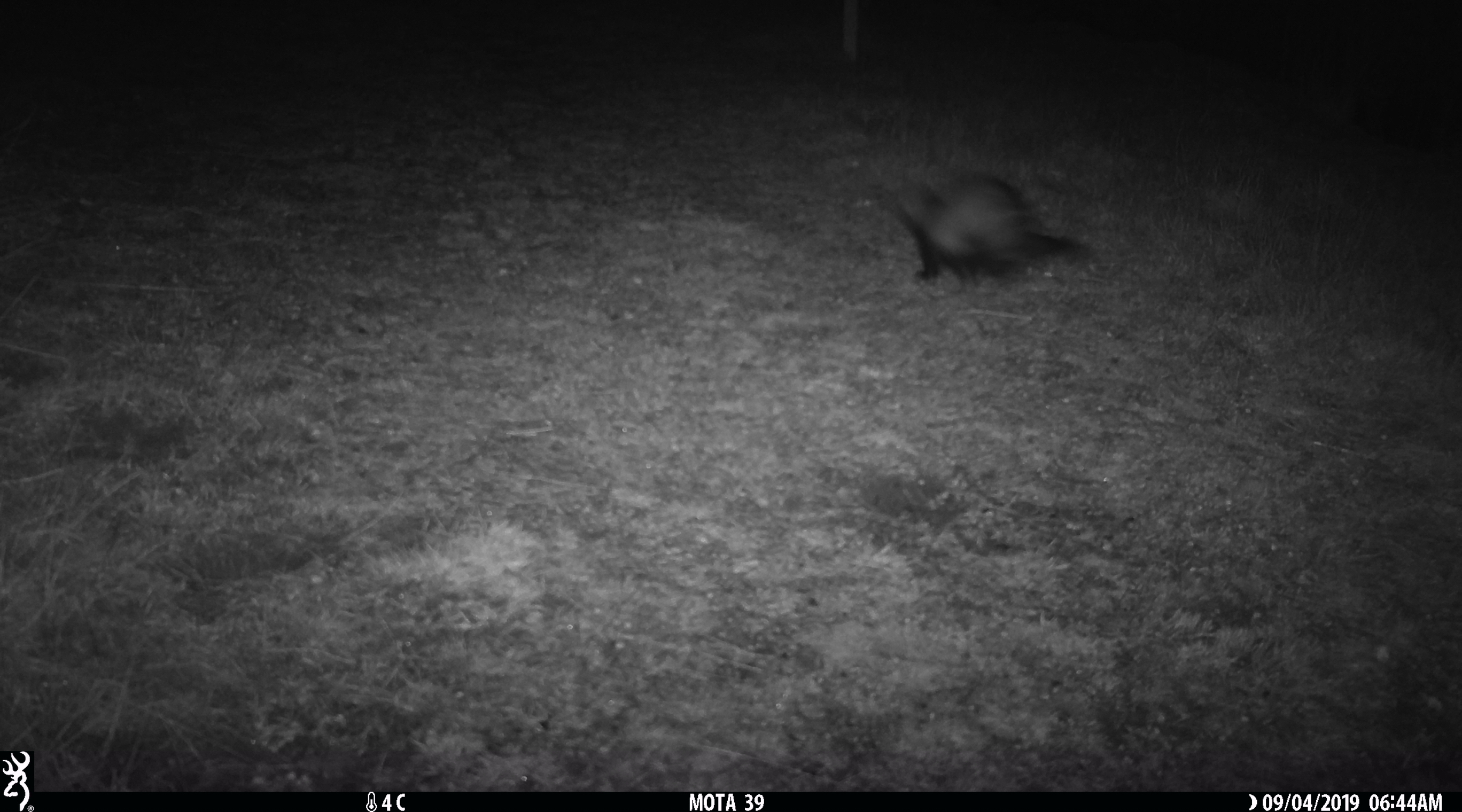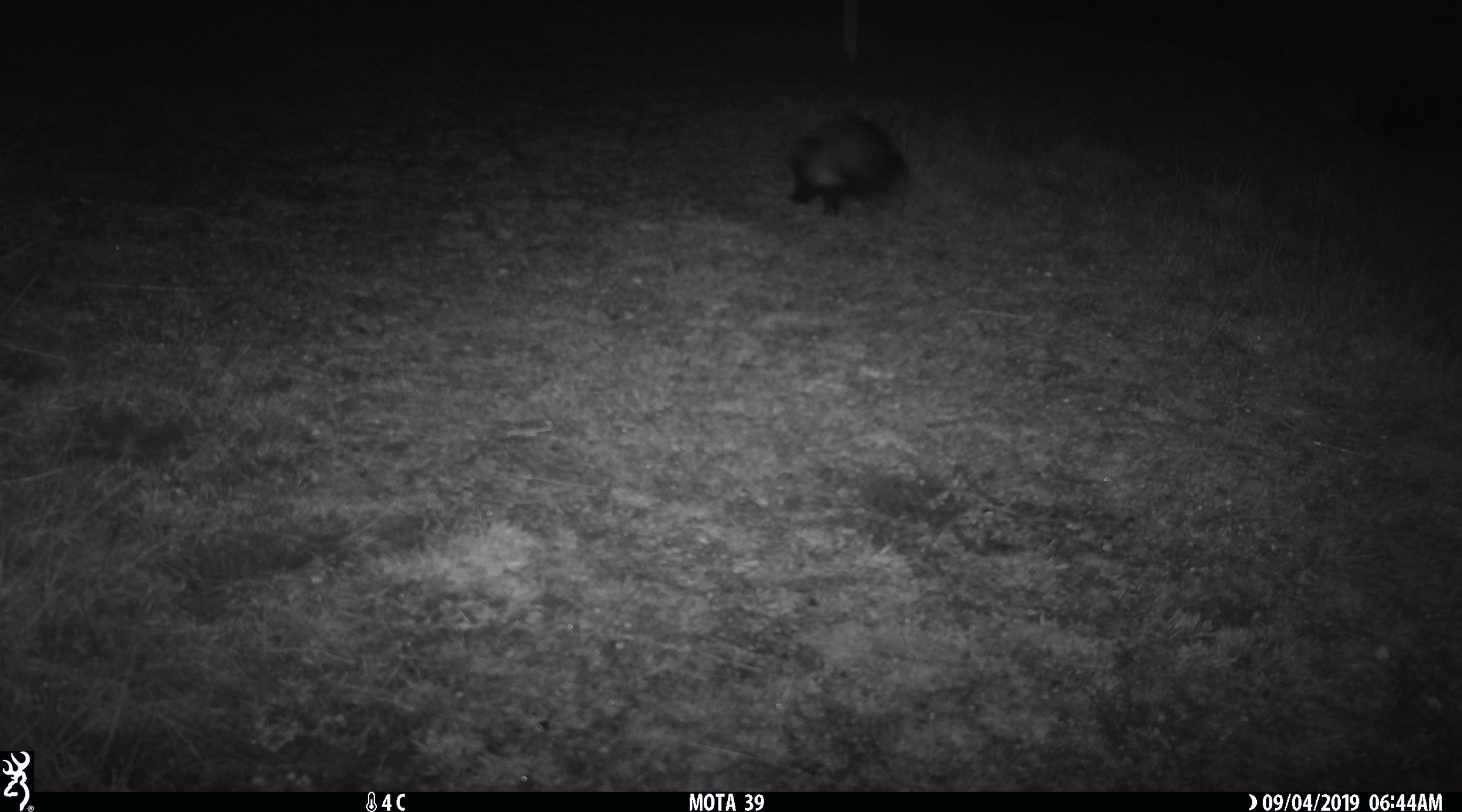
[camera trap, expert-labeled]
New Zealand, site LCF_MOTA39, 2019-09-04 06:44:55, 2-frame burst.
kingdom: Animalia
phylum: Chordata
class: Mammalia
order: Carnivora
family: Mustelidae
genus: Mustela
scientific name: Mustela furo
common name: ferret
Ferret (Mustela furo).